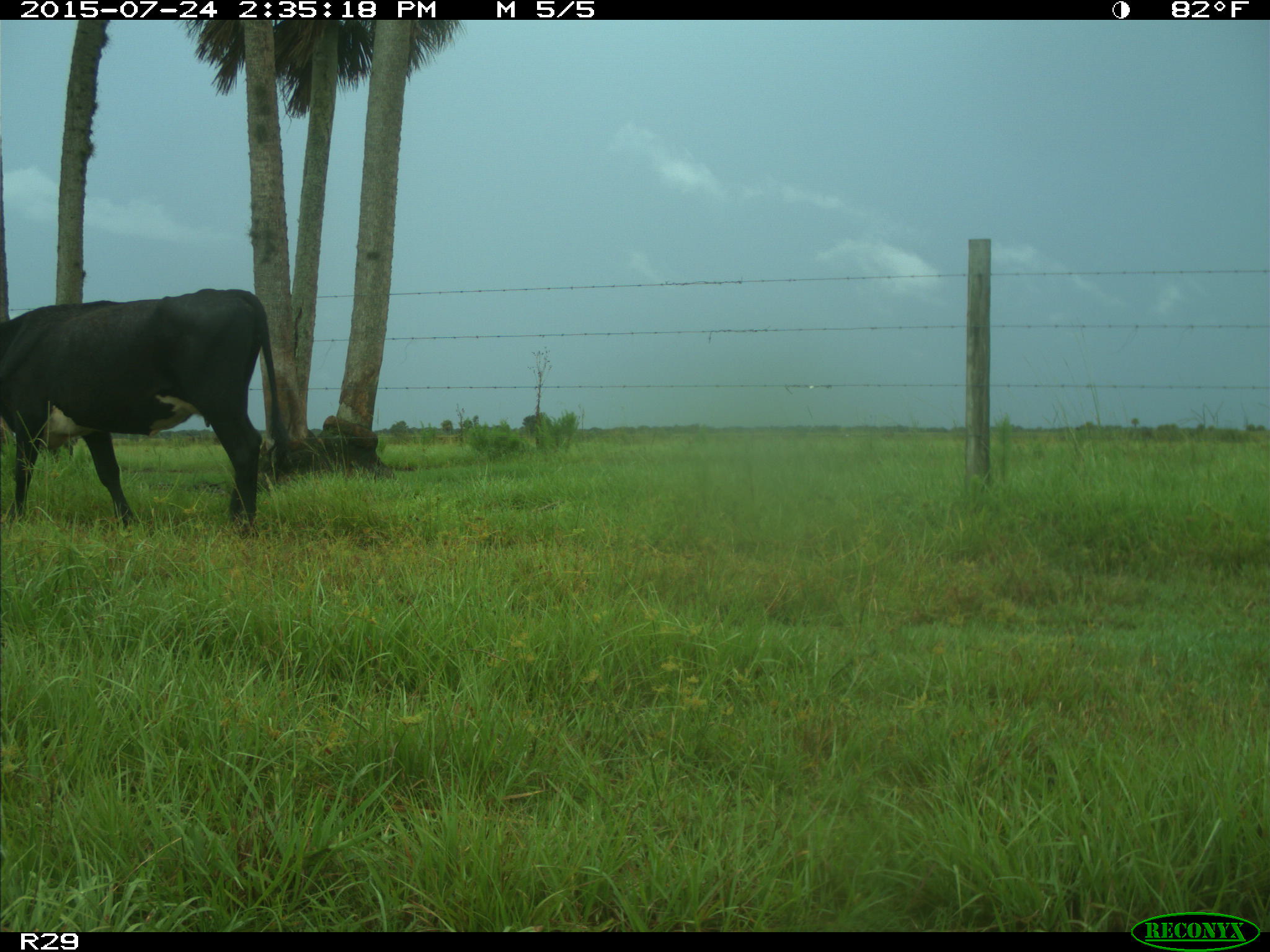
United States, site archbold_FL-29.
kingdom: Animalia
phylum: Chordata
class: Mammalia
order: Artiodactyla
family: Bovidae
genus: Bos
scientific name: Bos taurus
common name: domestic cow